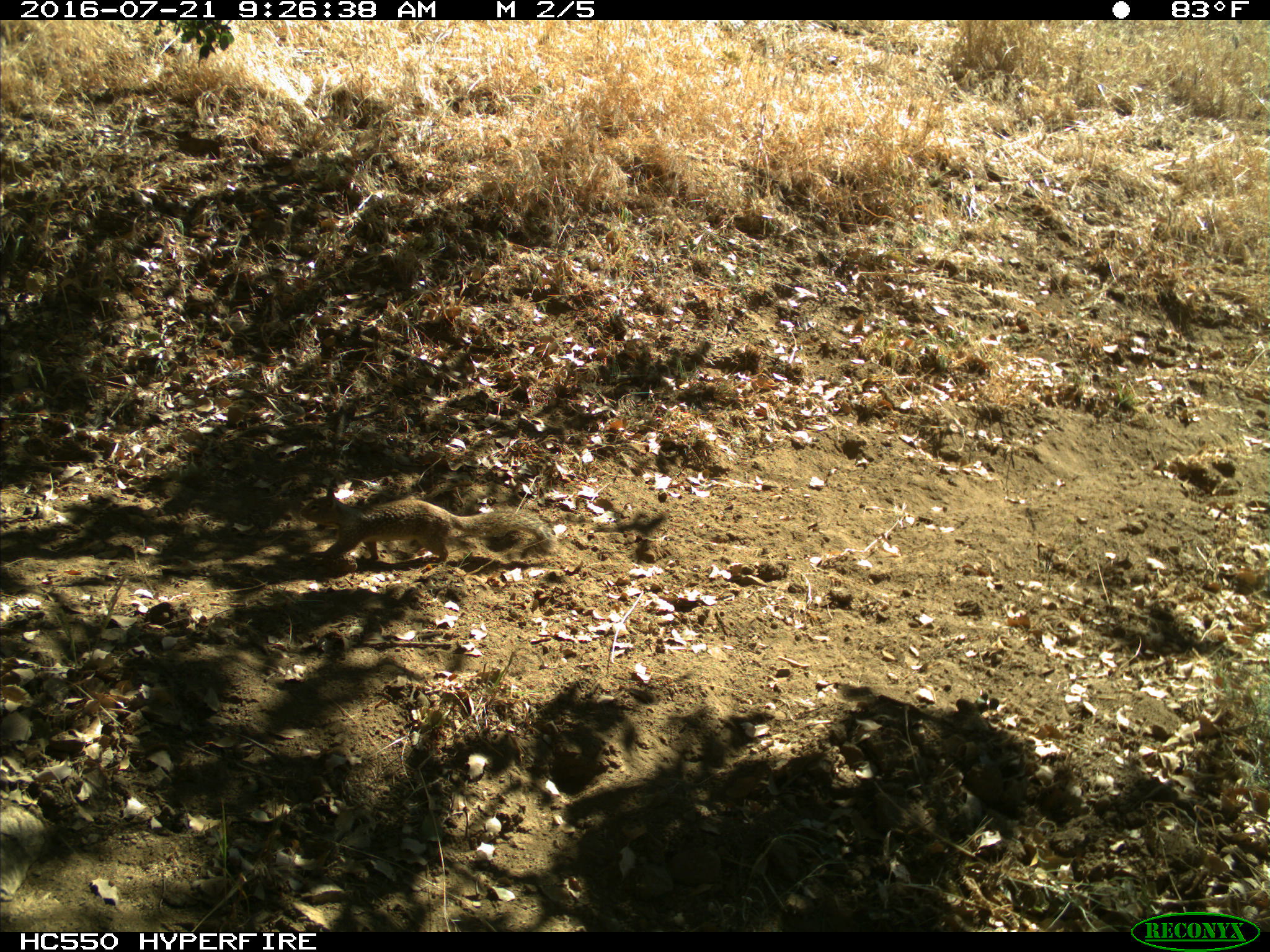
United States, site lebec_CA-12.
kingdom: Animalia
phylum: Chordata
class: Mammalia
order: Rodentia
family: Sciuridae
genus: Otospermophilus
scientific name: Otospermophilus beecheyi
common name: california ground squirrel